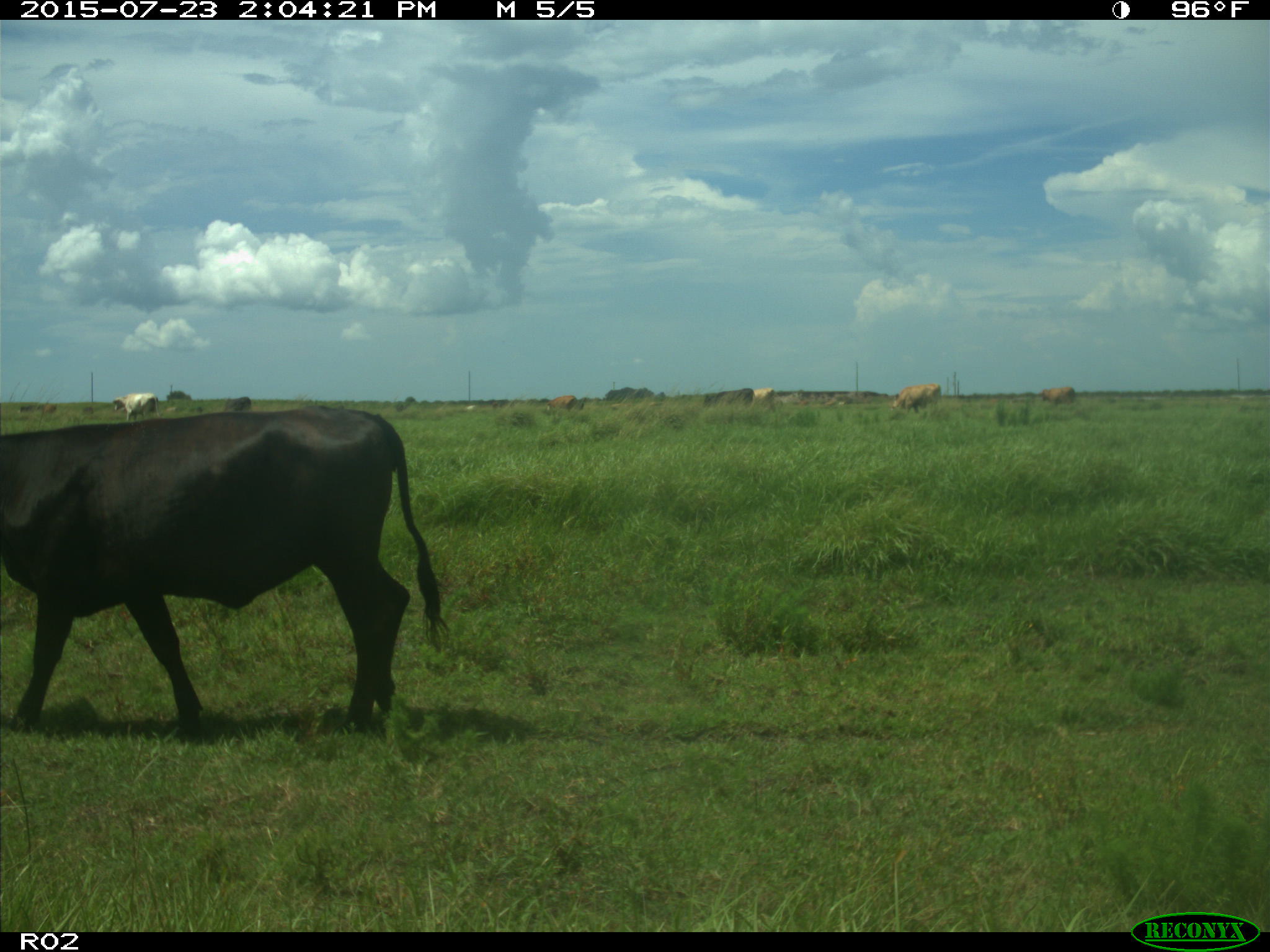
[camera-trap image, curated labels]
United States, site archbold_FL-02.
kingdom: Animalia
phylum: Chordata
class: Mammalia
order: Artiodactyla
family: Bovidae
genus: Bos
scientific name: Bos taurus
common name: domestic cow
Bos taurus (domestic cow).